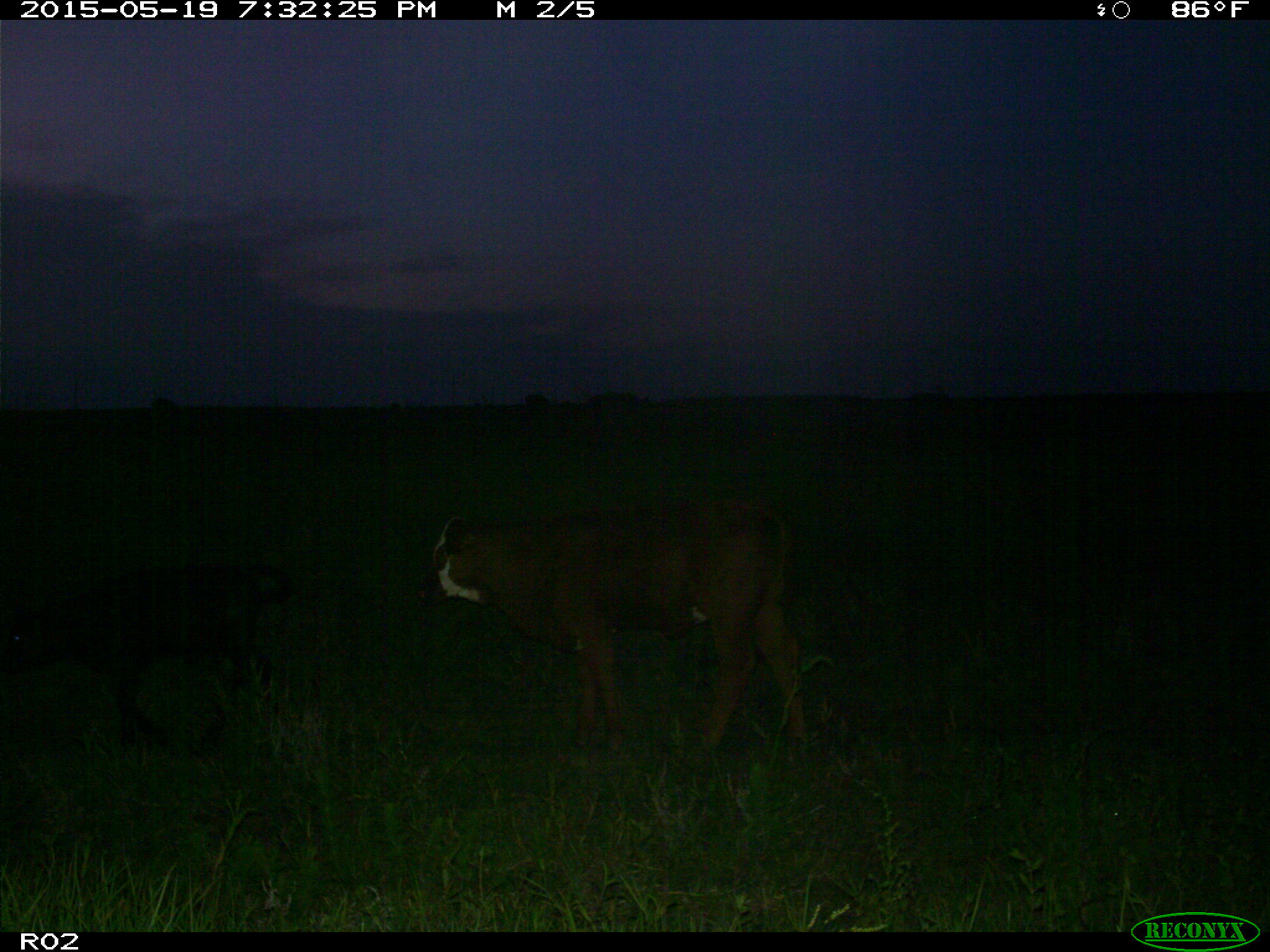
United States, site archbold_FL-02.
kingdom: Animalia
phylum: Chordata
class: Mammalia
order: Artiodactyla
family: Bovidae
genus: Bos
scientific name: Bos taurus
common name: domestic cow